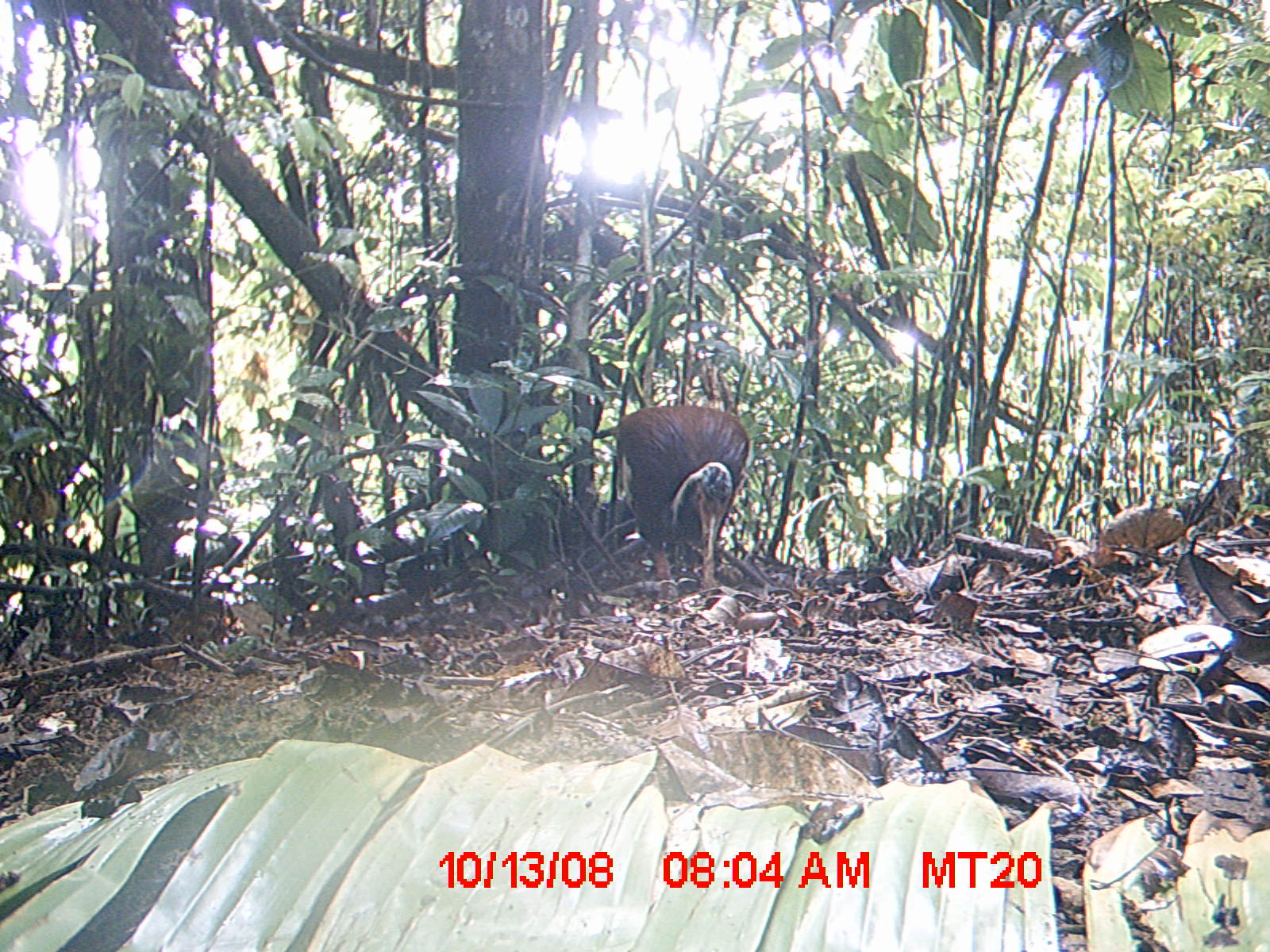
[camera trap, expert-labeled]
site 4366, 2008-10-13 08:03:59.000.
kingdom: Animalia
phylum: Chordata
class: Aves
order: Pelecaniformes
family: Threskiornithidae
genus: Lophotibis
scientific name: Lophotibis cristata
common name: madagascan ibis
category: lophotibis cristataa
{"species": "lophotibis cristataa (madagascan ibis) (Lophotibis cristata)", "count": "2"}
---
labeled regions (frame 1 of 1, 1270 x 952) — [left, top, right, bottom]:
lophotibis cristataa: [607, 404, 748, 599]